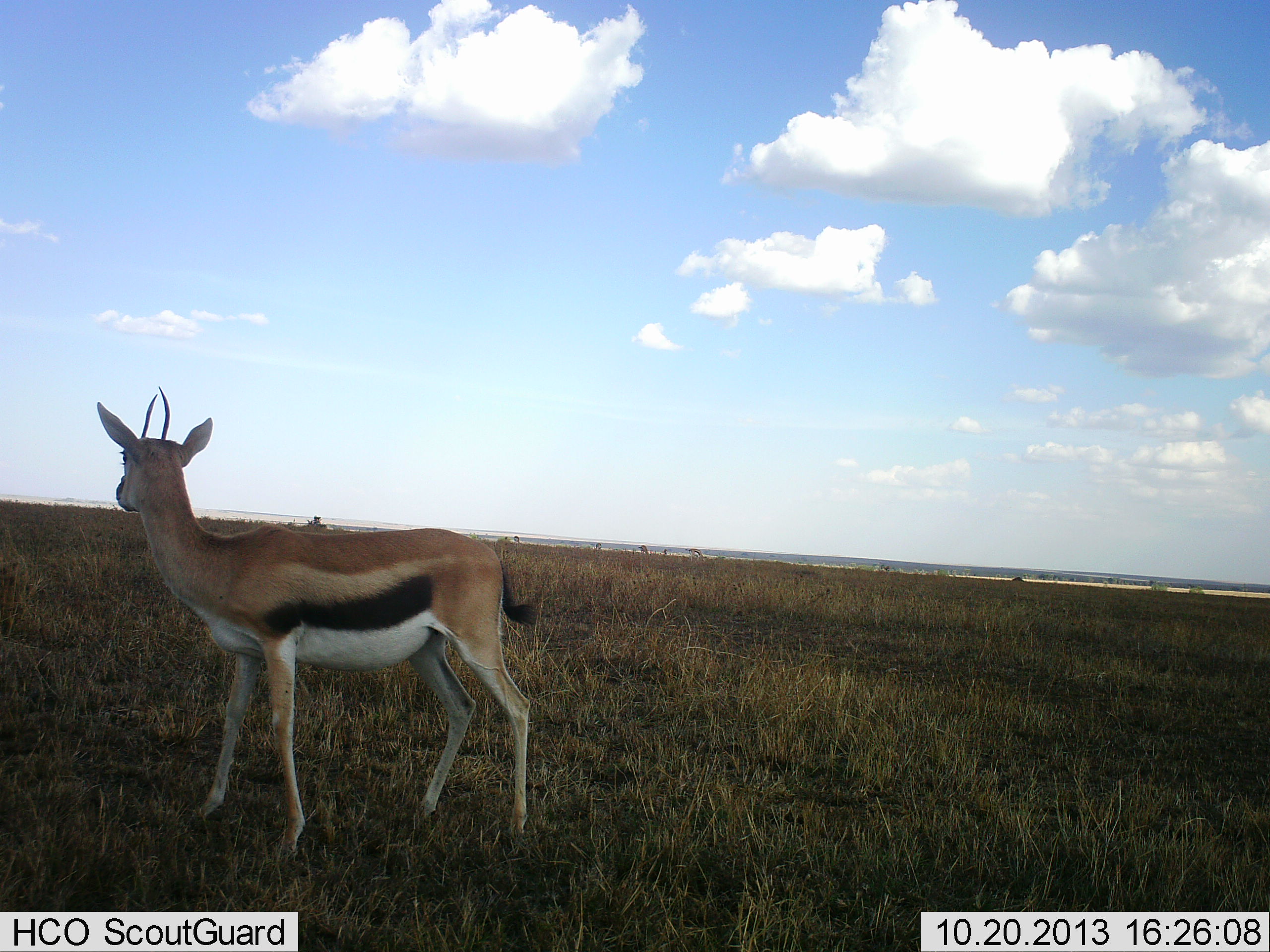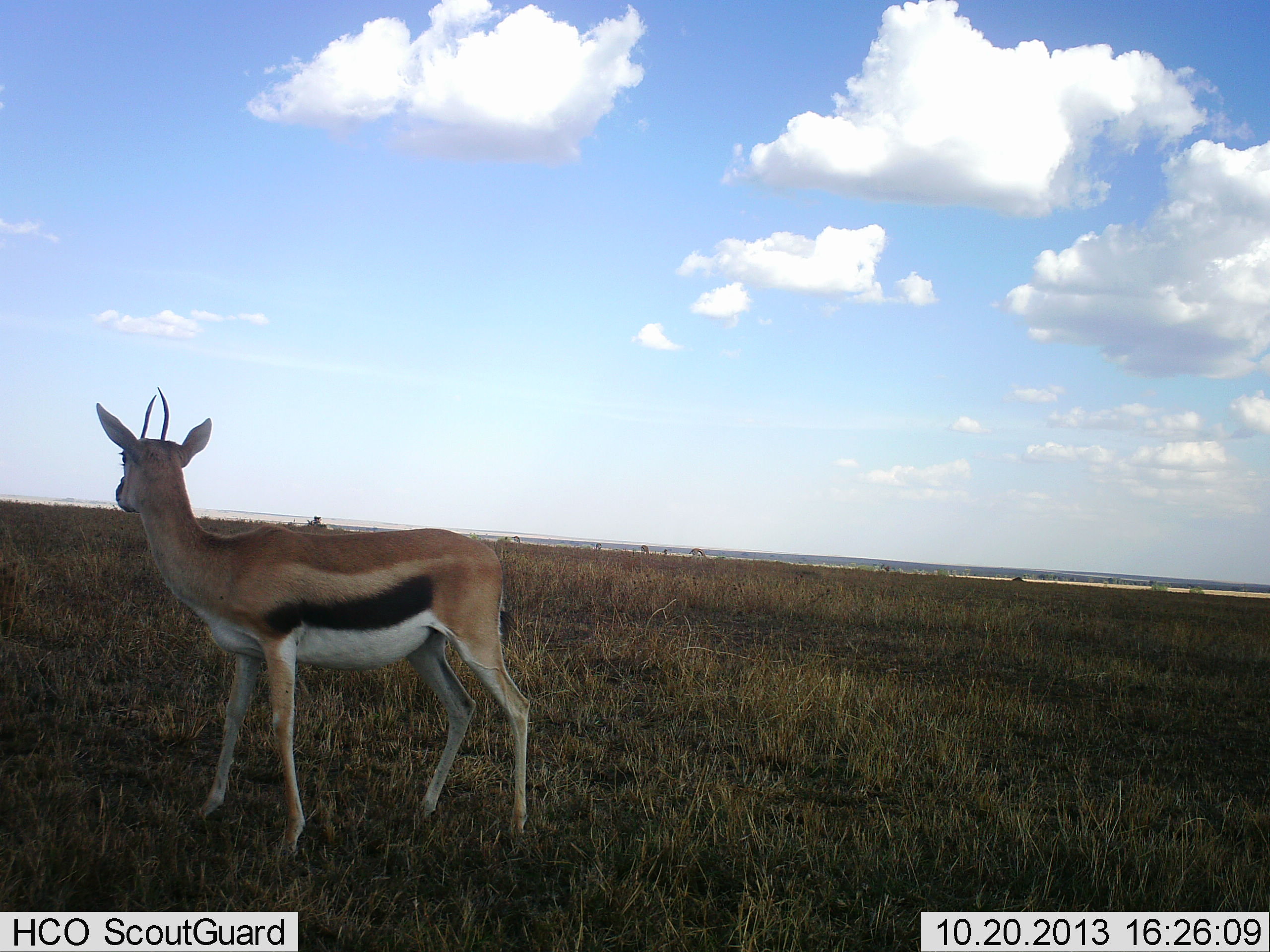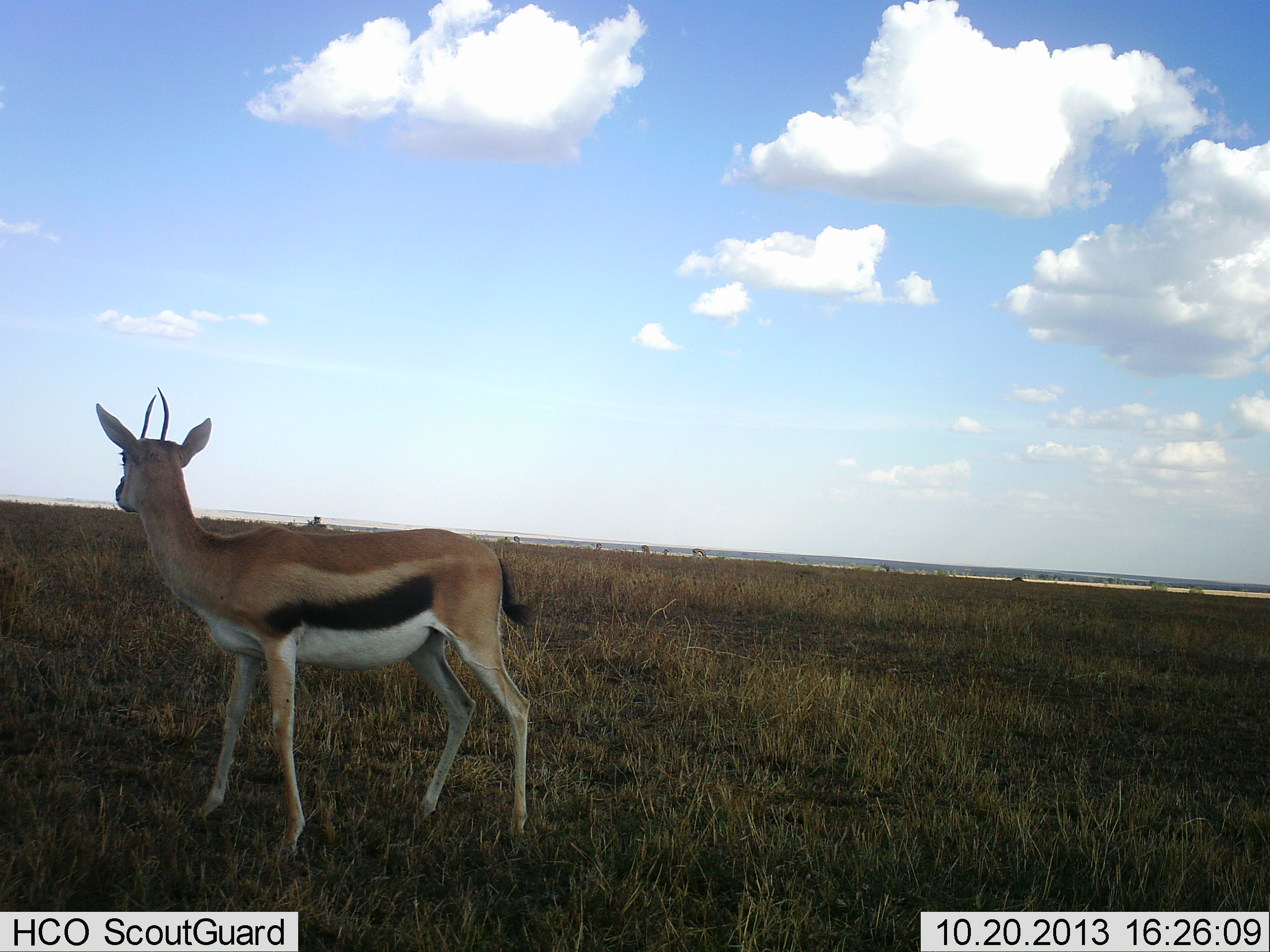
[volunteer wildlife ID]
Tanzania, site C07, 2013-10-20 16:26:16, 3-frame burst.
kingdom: Animalia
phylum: Chordata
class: Mammalia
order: Artiodactyla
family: Bovidae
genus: Eudorcas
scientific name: Eudorcas thomsonii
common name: thomson's gazelle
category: gazellethomsons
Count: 1.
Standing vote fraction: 100%.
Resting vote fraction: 0%.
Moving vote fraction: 0%.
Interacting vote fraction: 0%.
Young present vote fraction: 0%.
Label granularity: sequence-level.